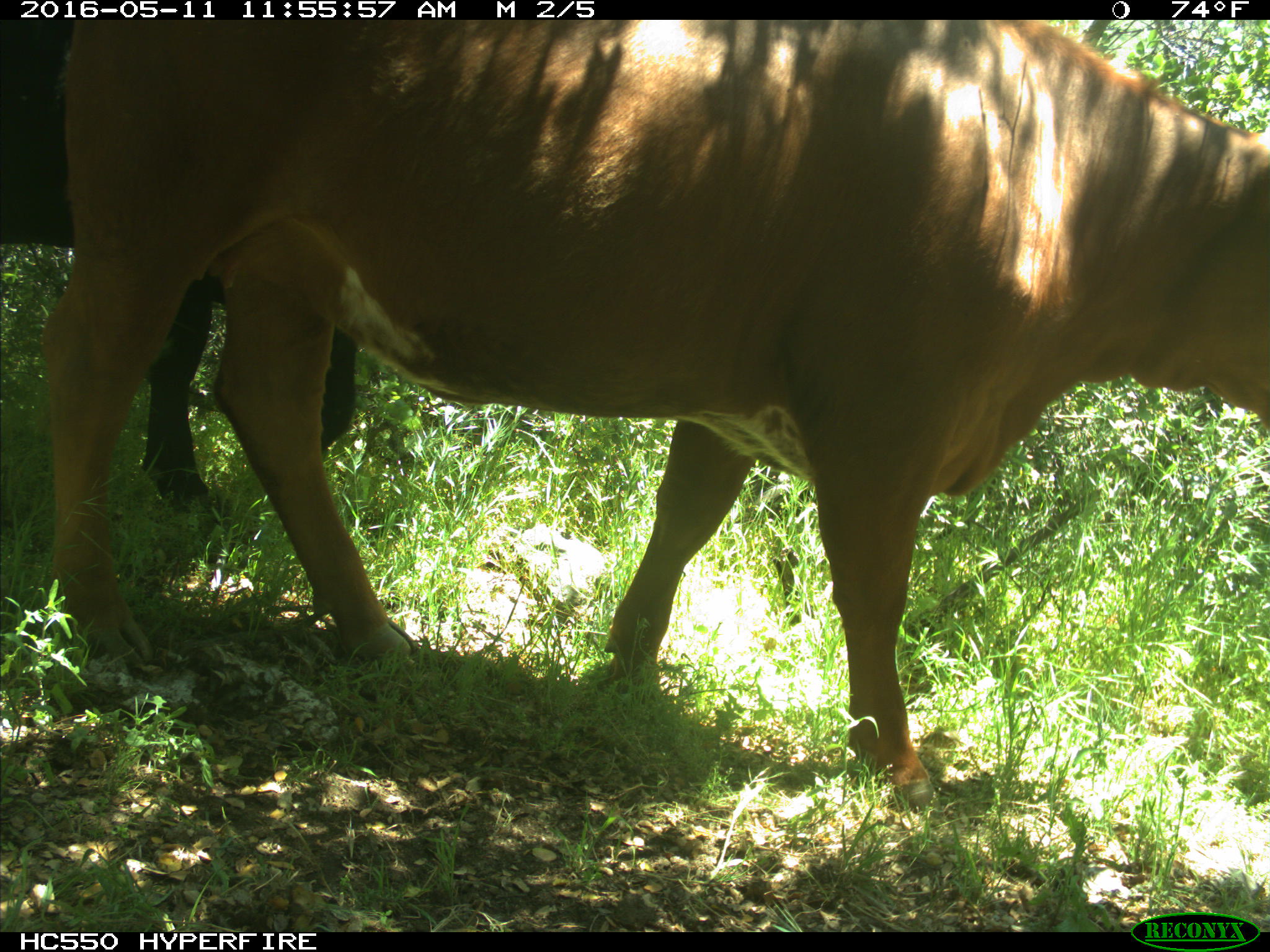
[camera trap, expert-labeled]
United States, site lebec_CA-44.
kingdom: Animalia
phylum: Chordata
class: Mammalia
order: Artiodactyla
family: Bovidae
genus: Bos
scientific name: Bos taurus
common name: domestic cow